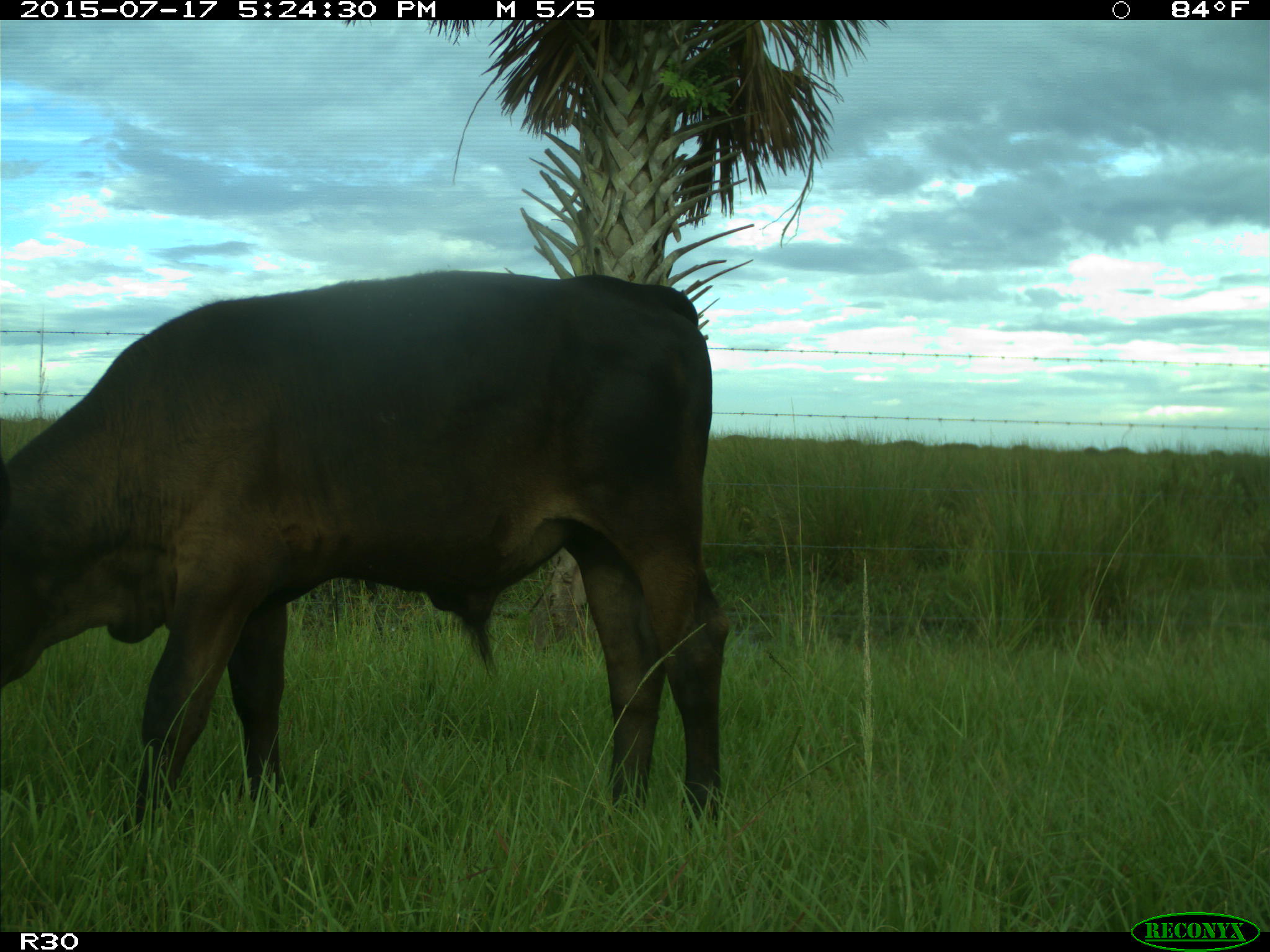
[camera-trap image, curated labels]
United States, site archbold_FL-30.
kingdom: Animalia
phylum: Chordata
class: Mammalia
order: Artiodactyla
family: Bovidae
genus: Bos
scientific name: Bos taurus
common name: domestic cow